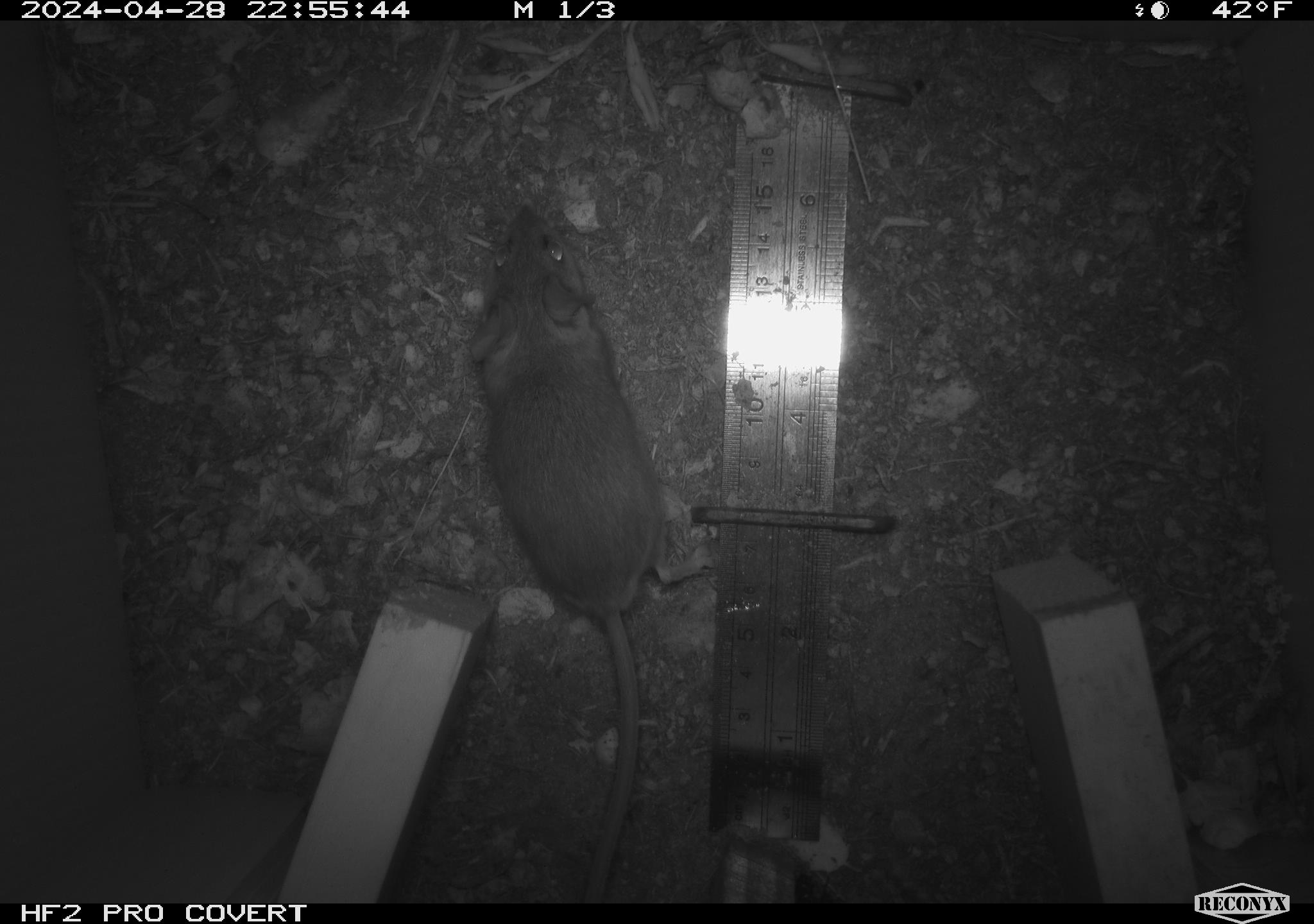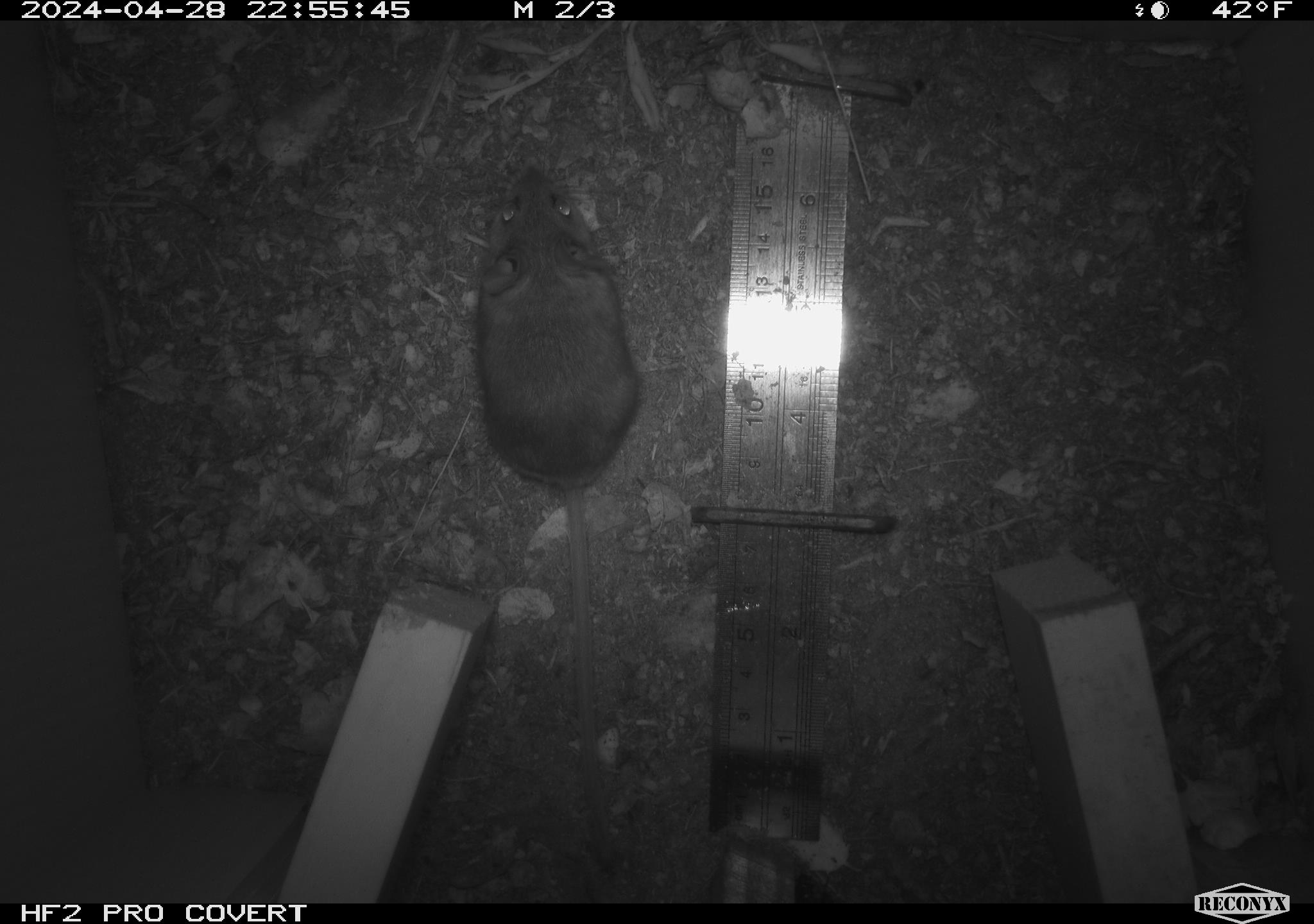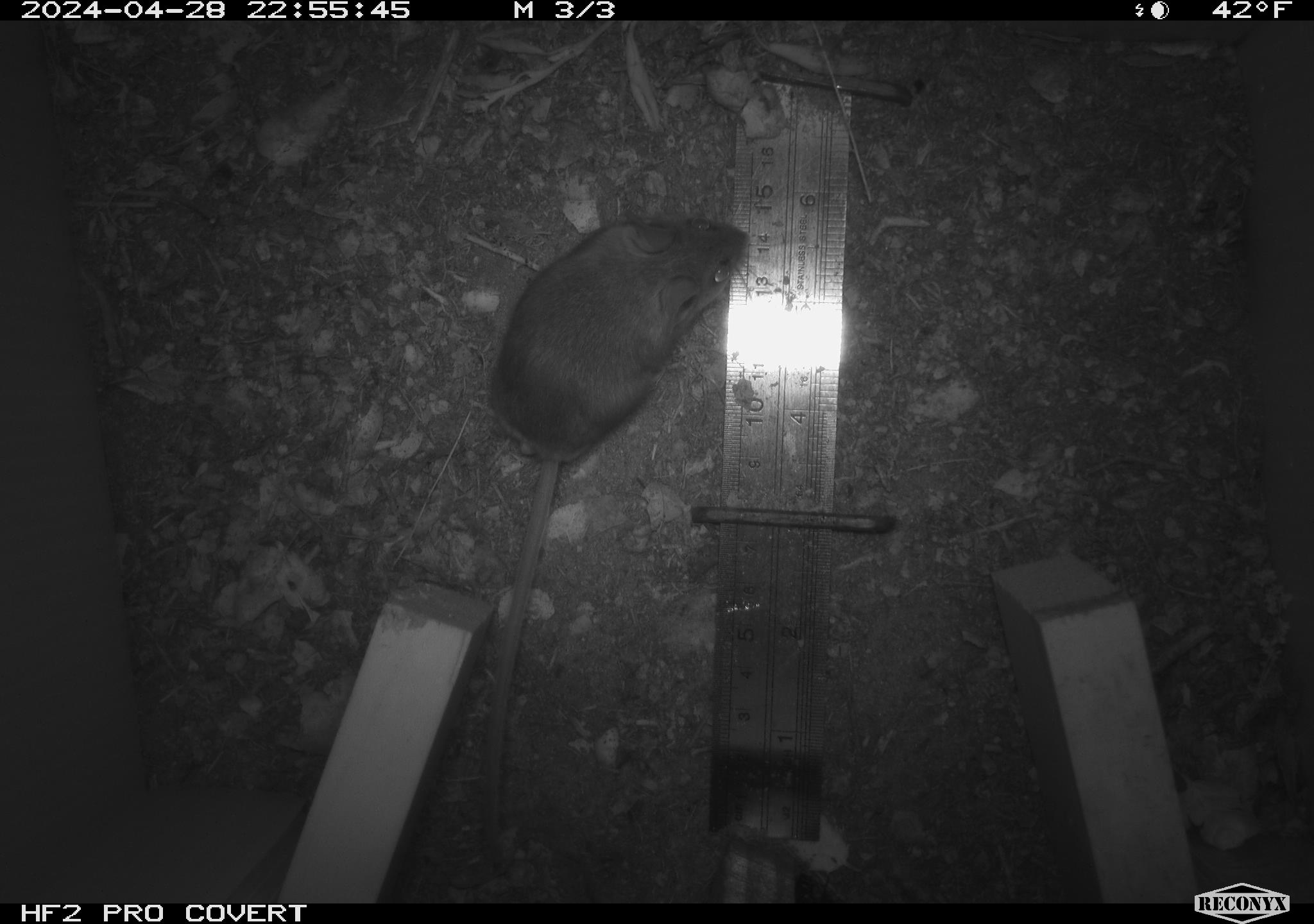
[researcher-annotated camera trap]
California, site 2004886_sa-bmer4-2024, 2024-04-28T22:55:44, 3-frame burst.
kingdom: Animalia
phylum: Chordata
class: Mammalia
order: Rodentia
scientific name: Rodentia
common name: mouse species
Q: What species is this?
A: Mouse species (Rodentia).